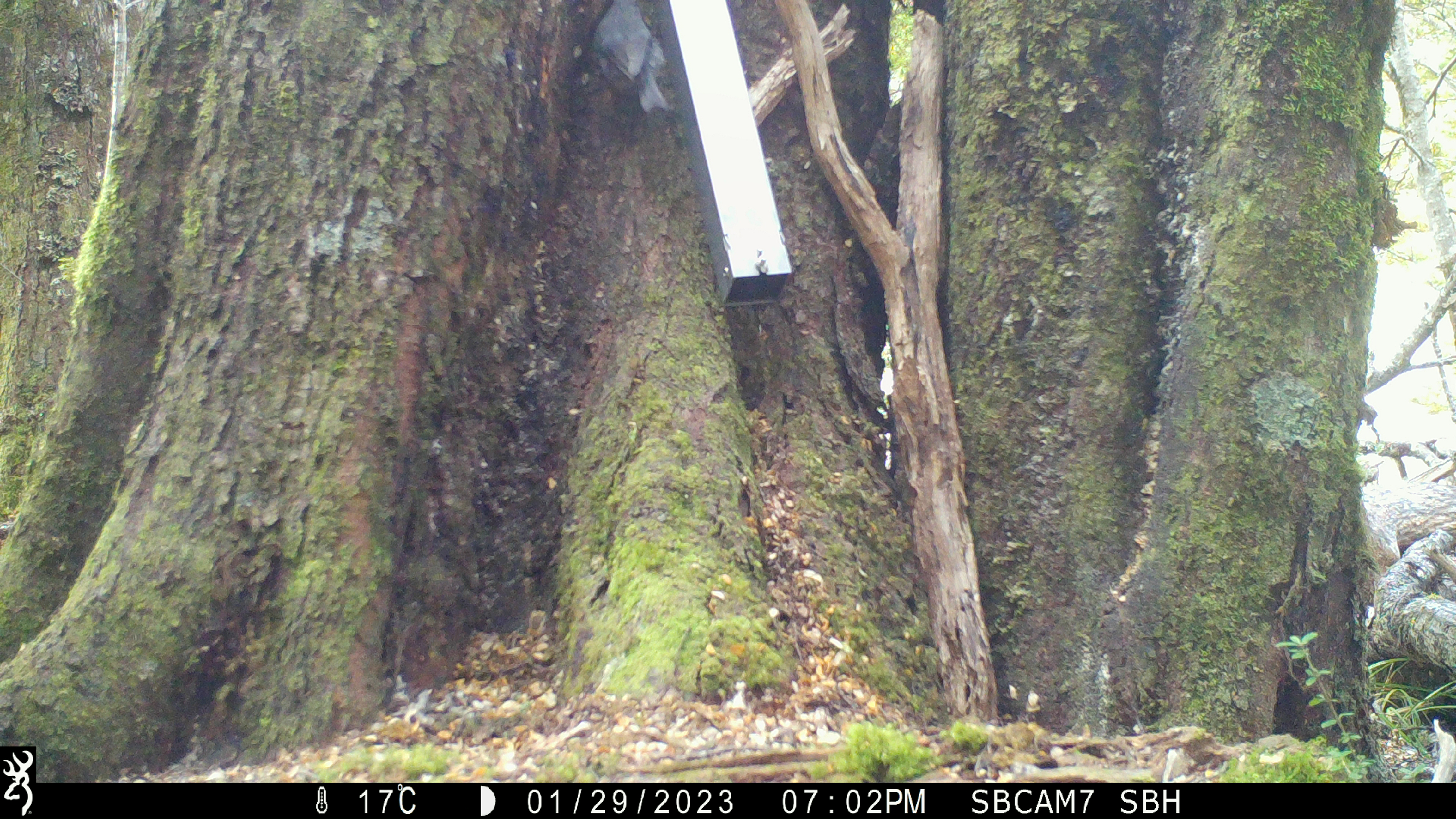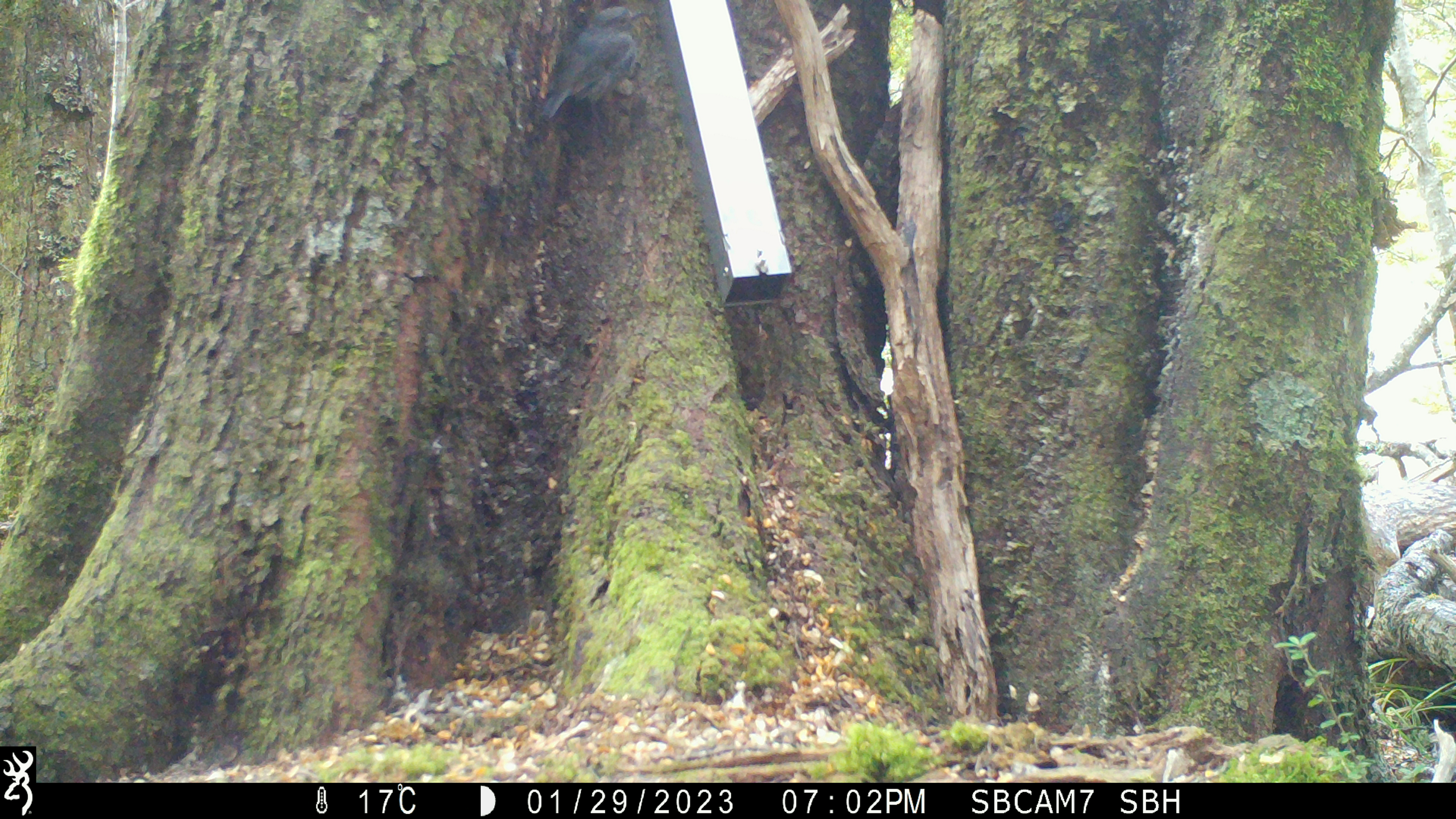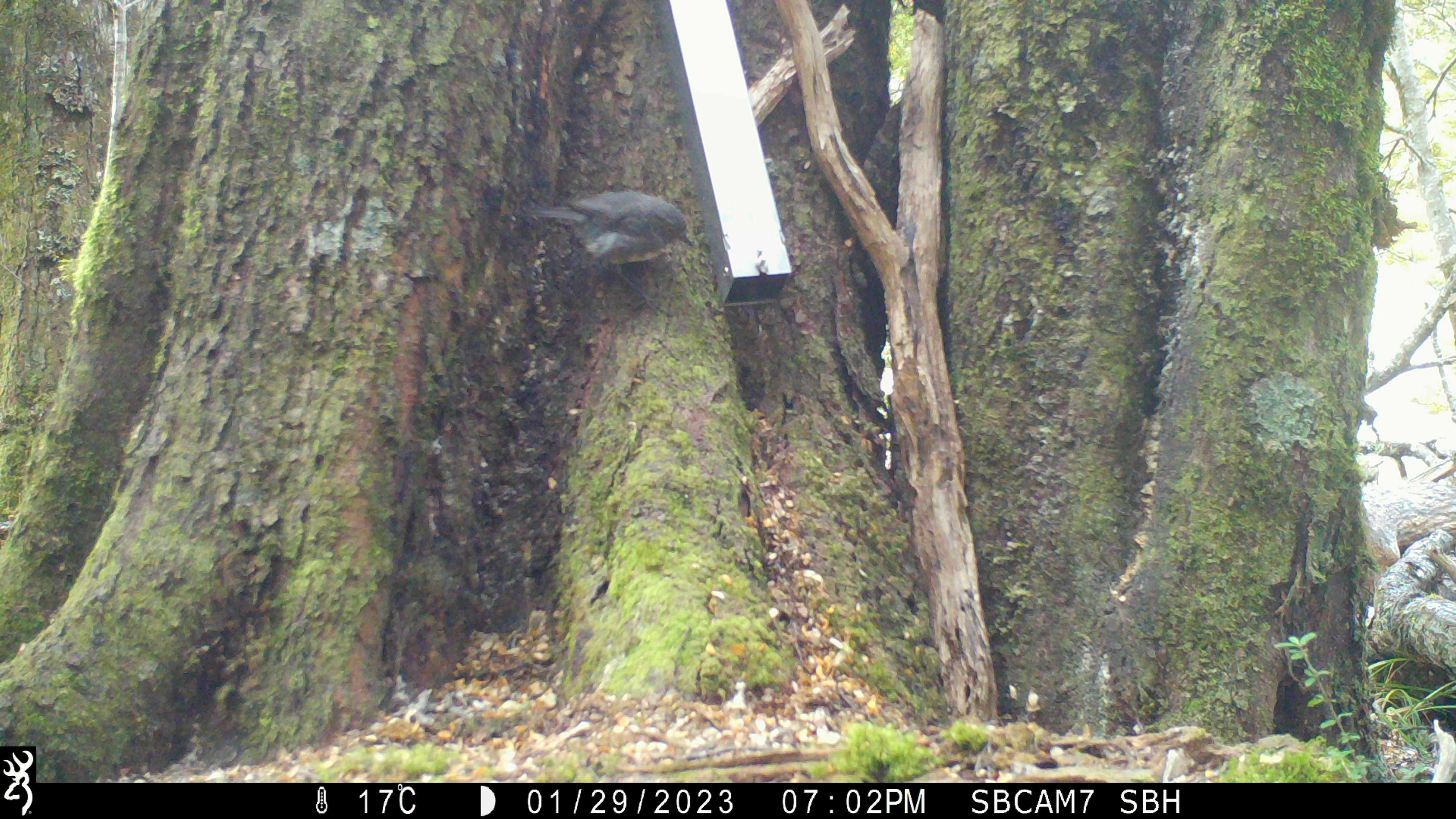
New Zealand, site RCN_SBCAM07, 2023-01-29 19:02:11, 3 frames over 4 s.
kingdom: Animalia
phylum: Chordata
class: Aves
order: Passeriformes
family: Petroicidae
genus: Petroica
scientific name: Petroica australis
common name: new zealand robin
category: robin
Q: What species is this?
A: Robin (new zealand robin) (Petroica australis).